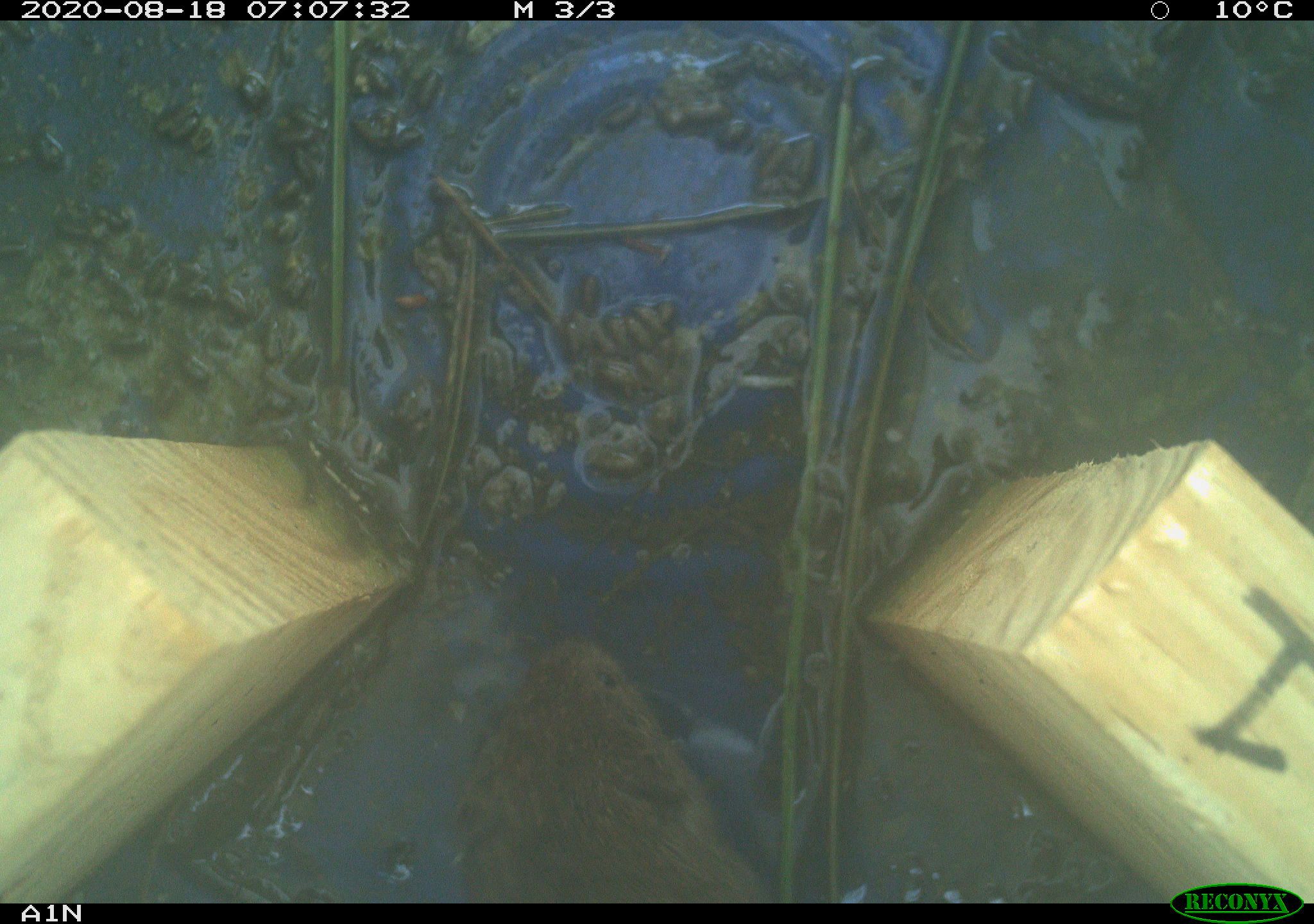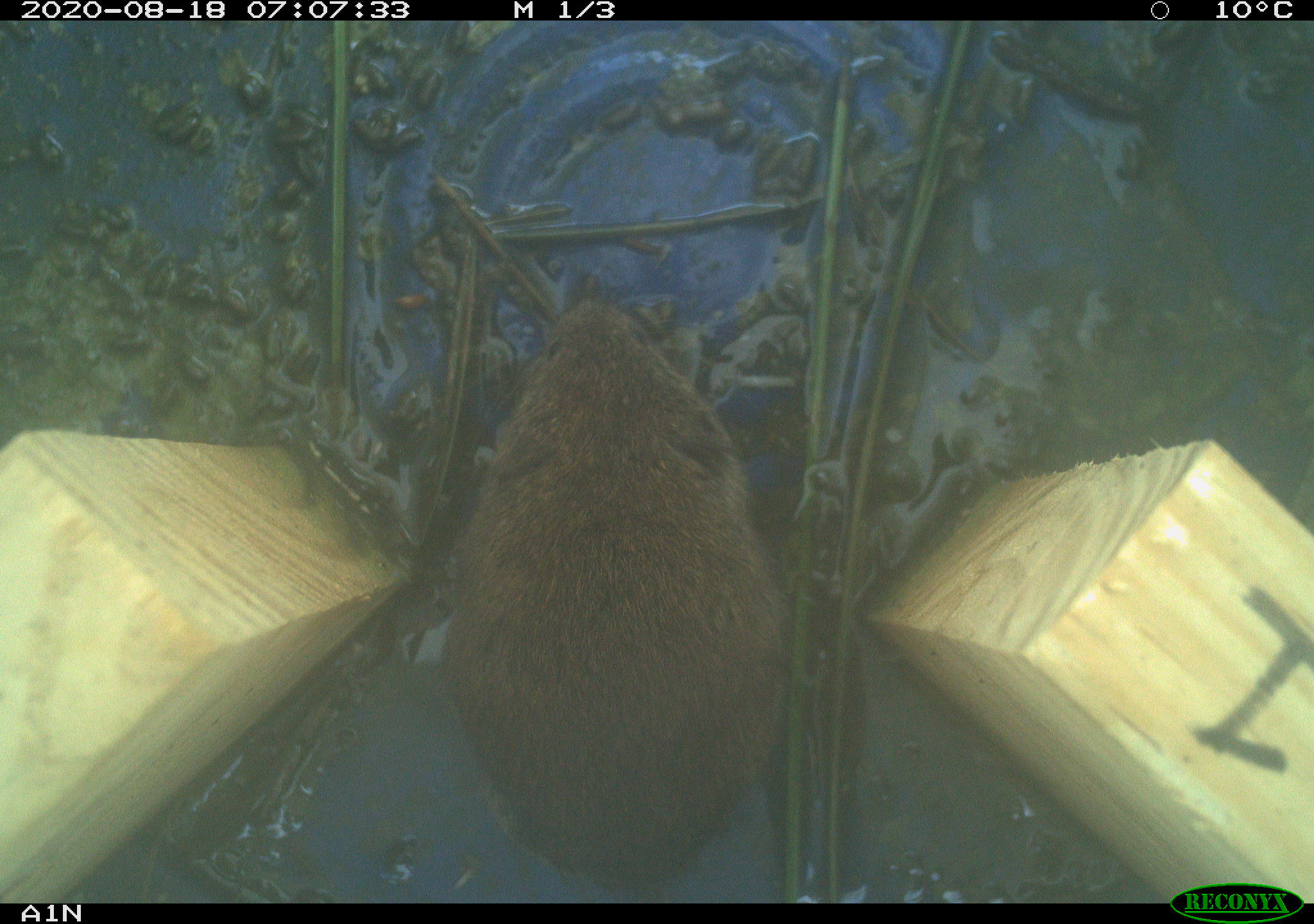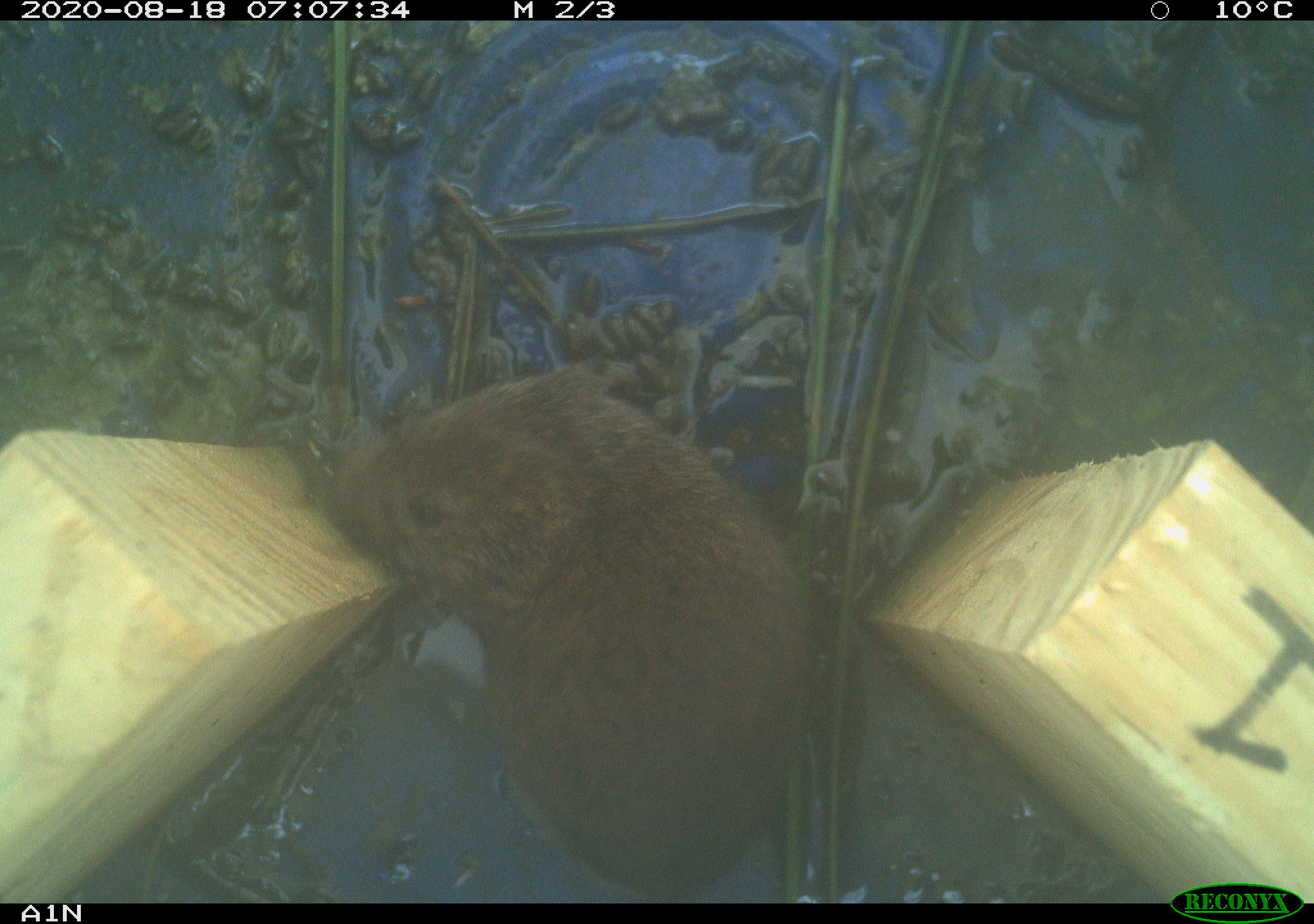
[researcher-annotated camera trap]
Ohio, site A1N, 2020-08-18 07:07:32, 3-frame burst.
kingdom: Animalia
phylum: Chordata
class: Mammalia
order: Rodentia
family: Cricetidae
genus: Microtus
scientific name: Microtus pennsylvanicus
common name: meadow vole